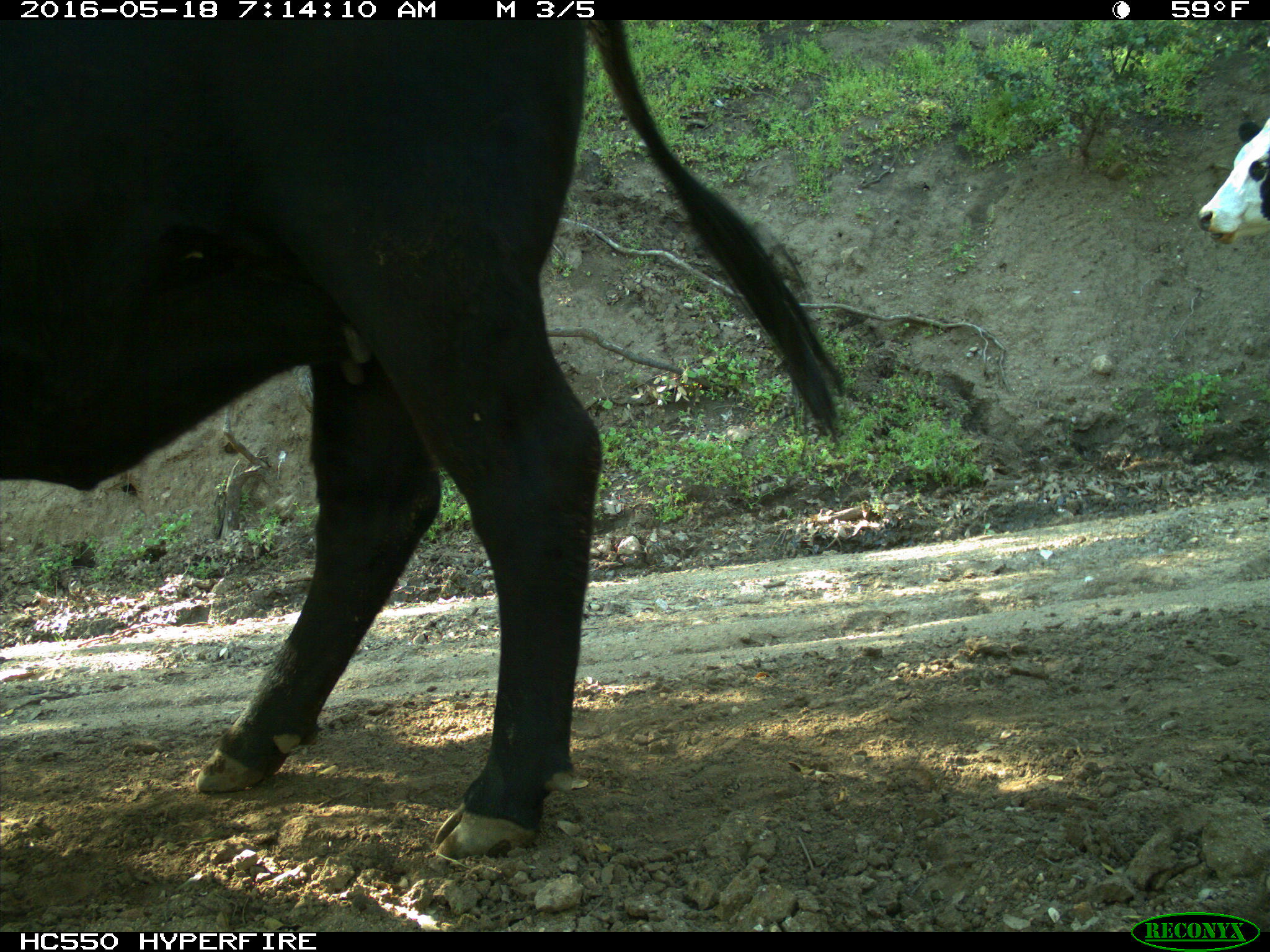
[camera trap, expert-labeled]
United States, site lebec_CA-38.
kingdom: Animalia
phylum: Chordata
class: Mammalia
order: Artiodactyla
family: Bovidae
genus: Bos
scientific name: Bos taurus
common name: domestic cow